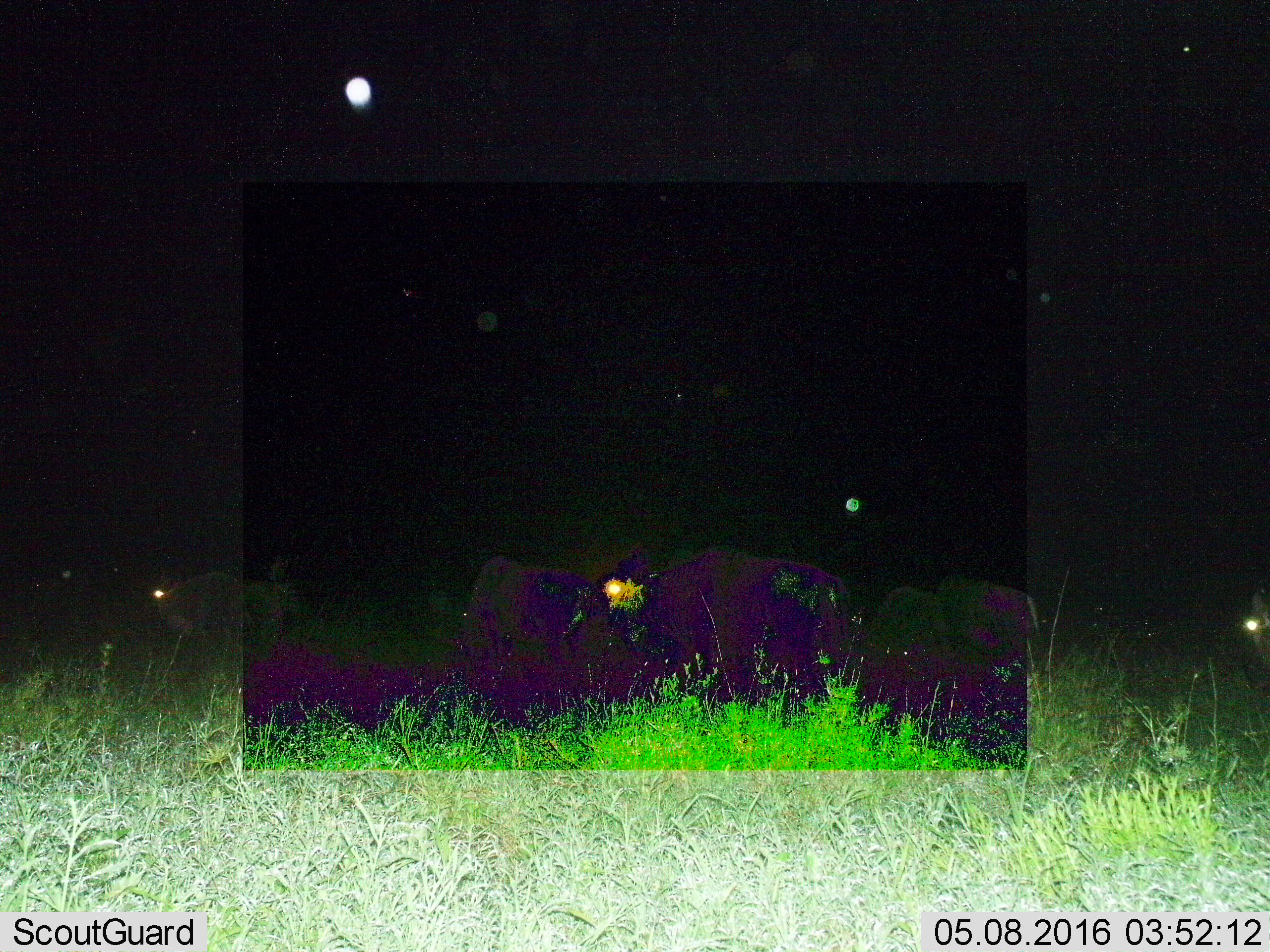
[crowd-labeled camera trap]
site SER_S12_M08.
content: unidentified animal